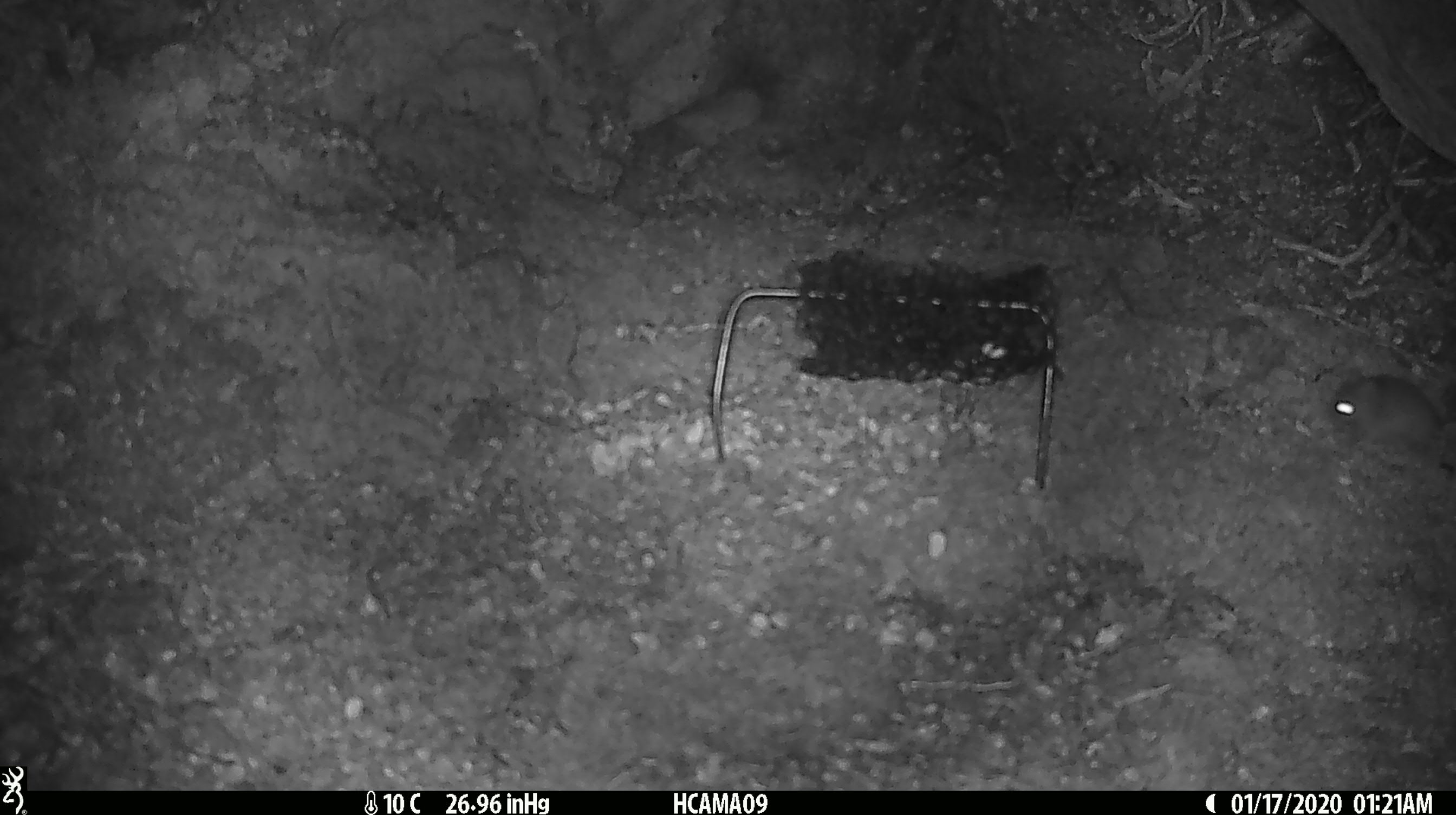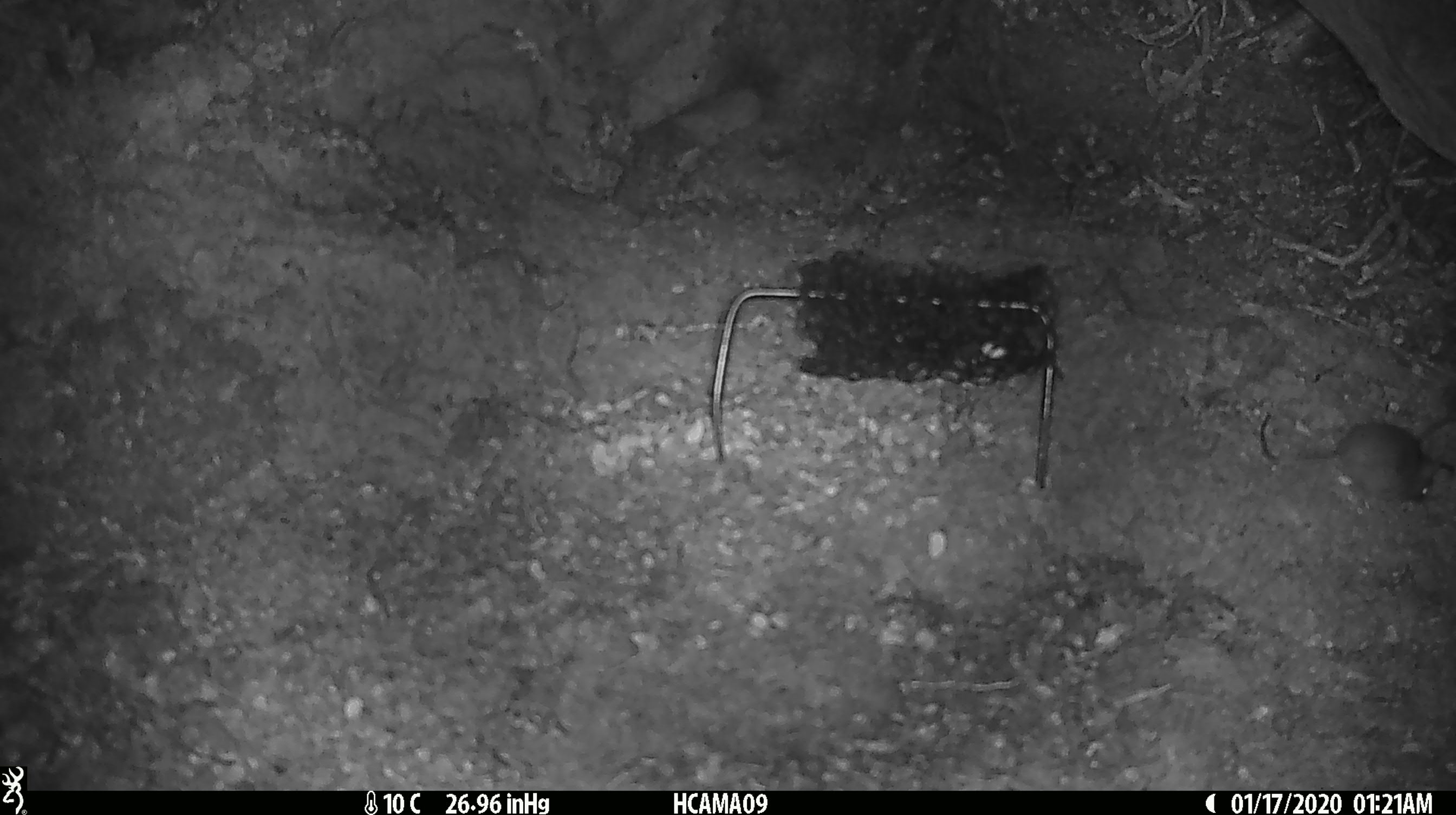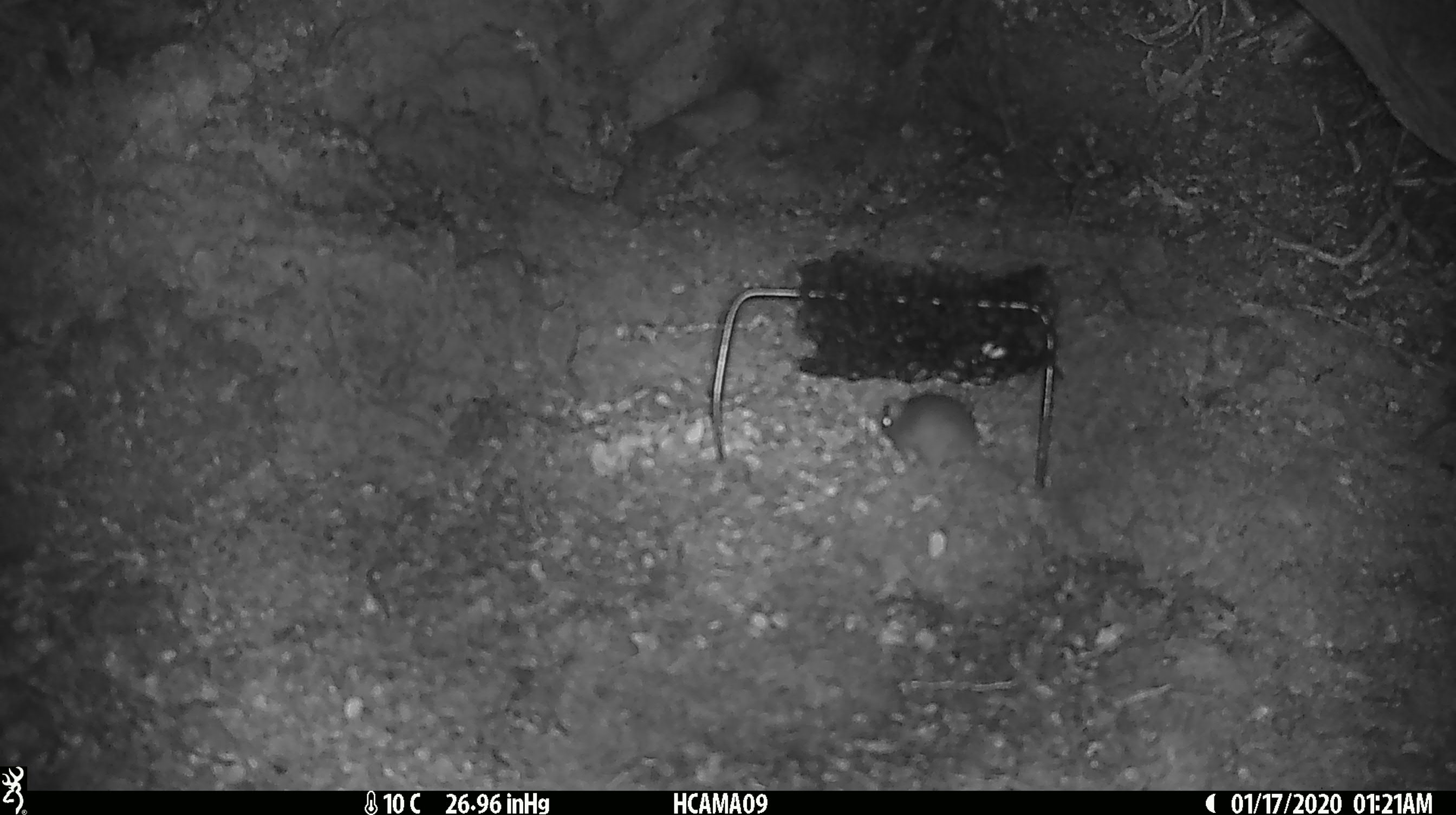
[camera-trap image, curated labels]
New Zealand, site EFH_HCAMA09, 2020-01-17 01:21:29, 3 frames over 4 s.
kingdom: Animalia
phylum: Chordata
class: Mammalia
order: Rodentia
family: Muridae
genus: Mus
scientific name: Mus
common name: mouse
Mouse (Mus).